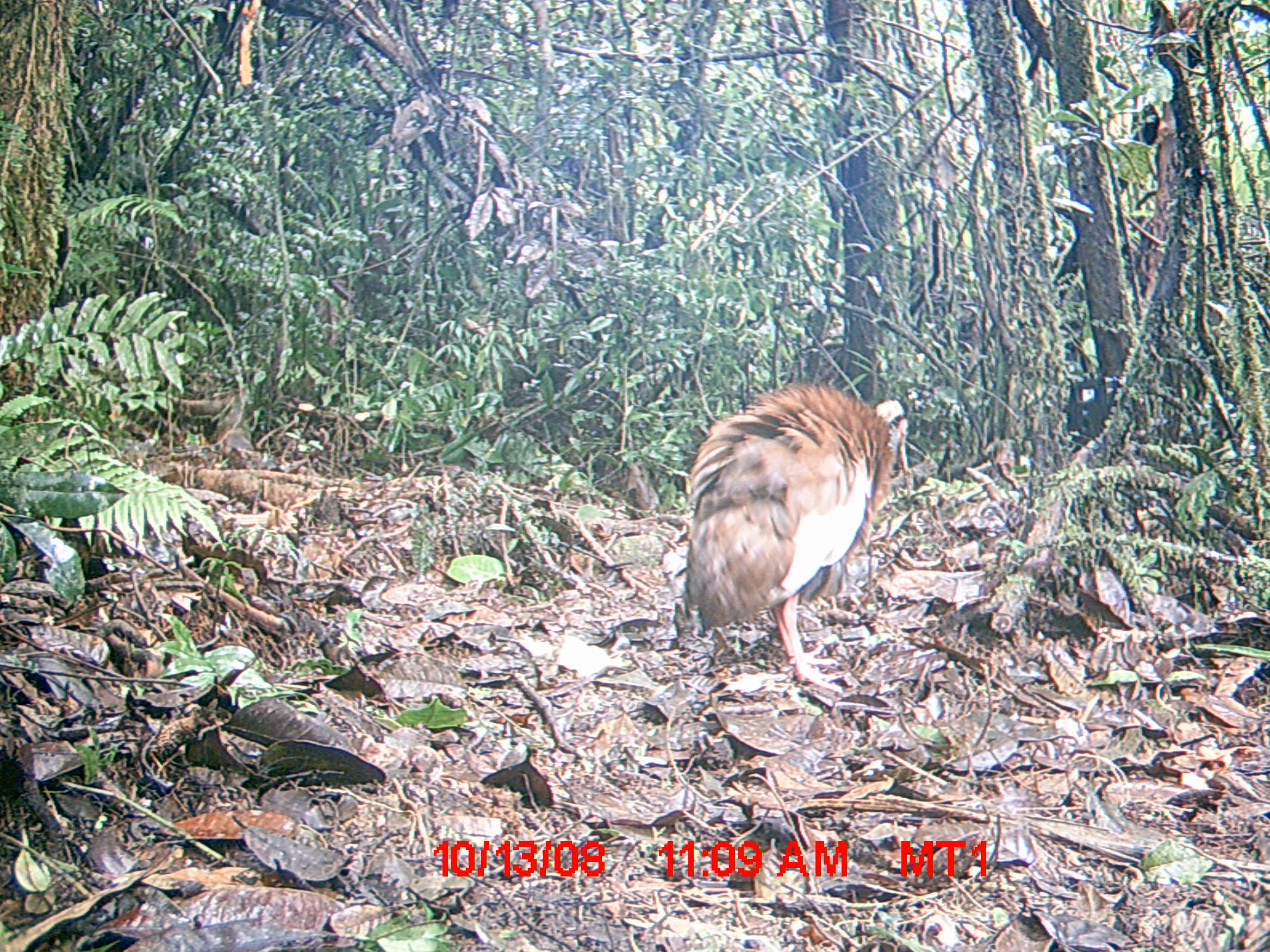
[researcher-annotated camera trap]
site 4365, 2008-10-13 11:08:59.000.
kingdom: Animalia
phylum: Chordata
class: Aves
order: Pelecaniformes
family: Threskiornithidae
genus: Lophotibis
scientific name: Lophotibis cristata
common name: madagascan ibis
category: lophotibis cristataa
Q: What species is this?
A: Lophotibis cristataa (madagascan ibis) (Lophotibis cristata).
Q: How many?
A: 2.